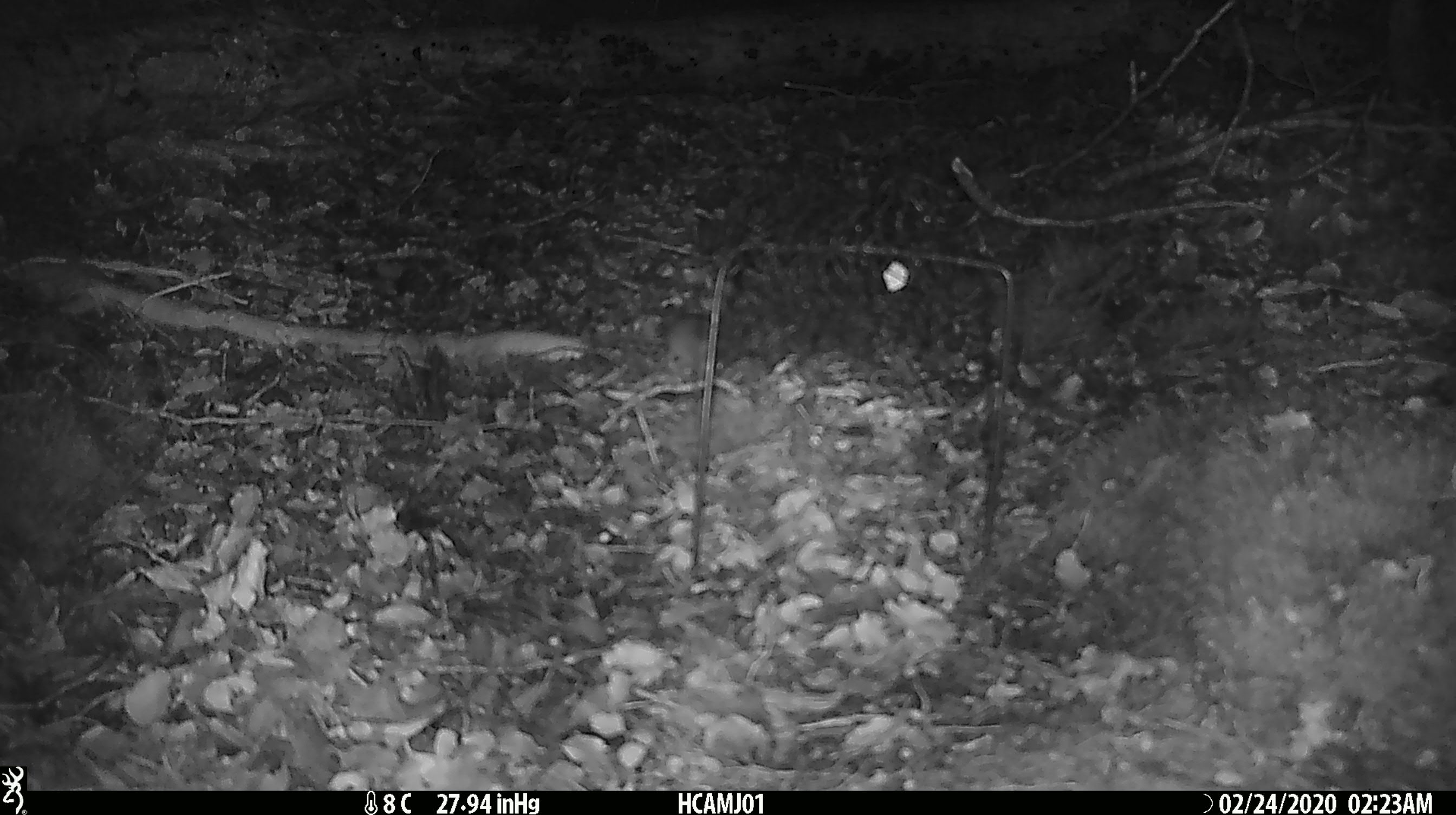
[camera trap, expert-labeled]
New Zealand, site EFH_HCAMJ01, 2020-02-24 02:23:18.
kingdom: Animalia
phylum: Chordata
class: Mammalia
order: Rodentia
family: Muridae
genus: Mus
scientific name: Mus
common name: mouse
Mouse (Mus).